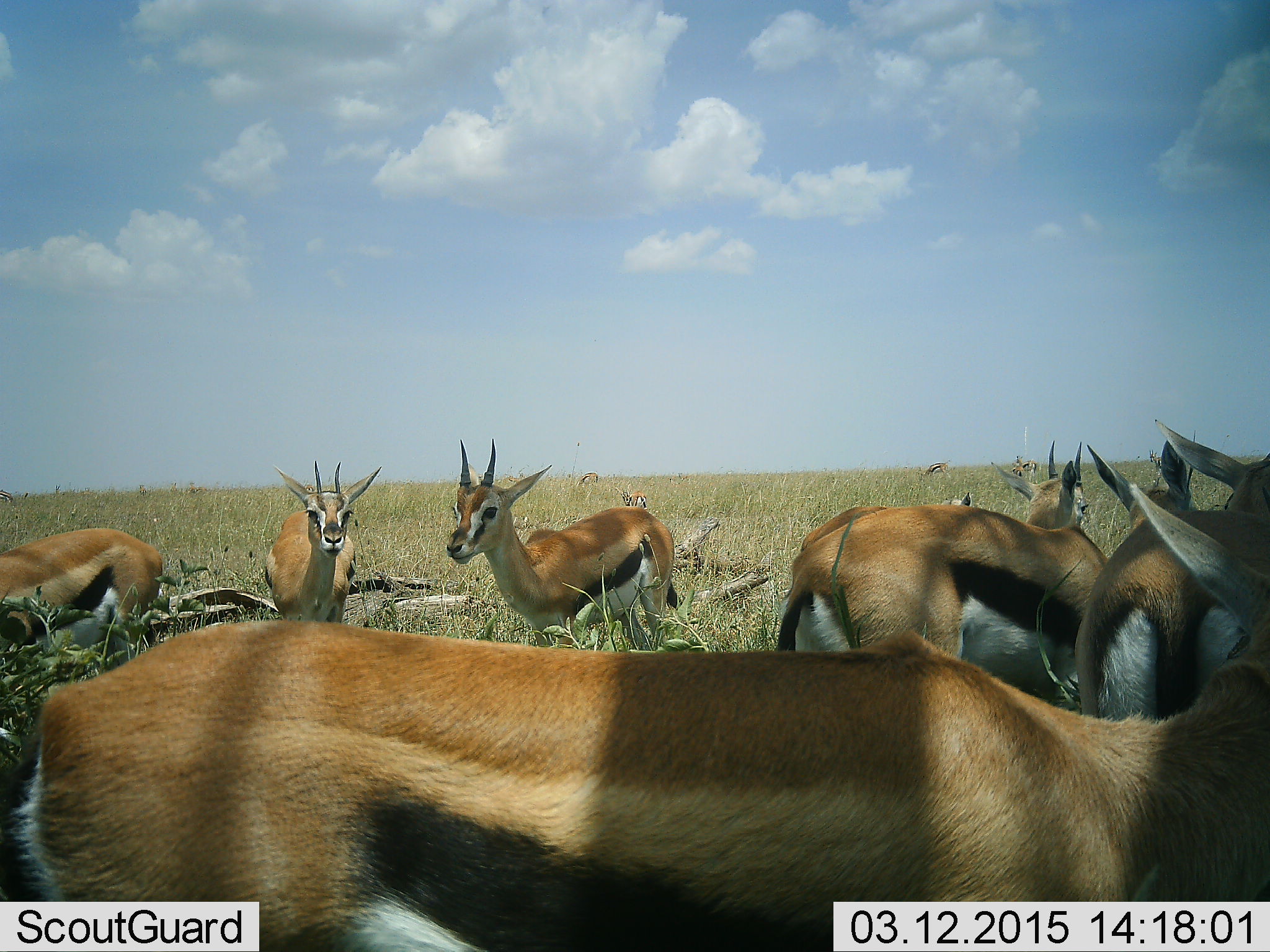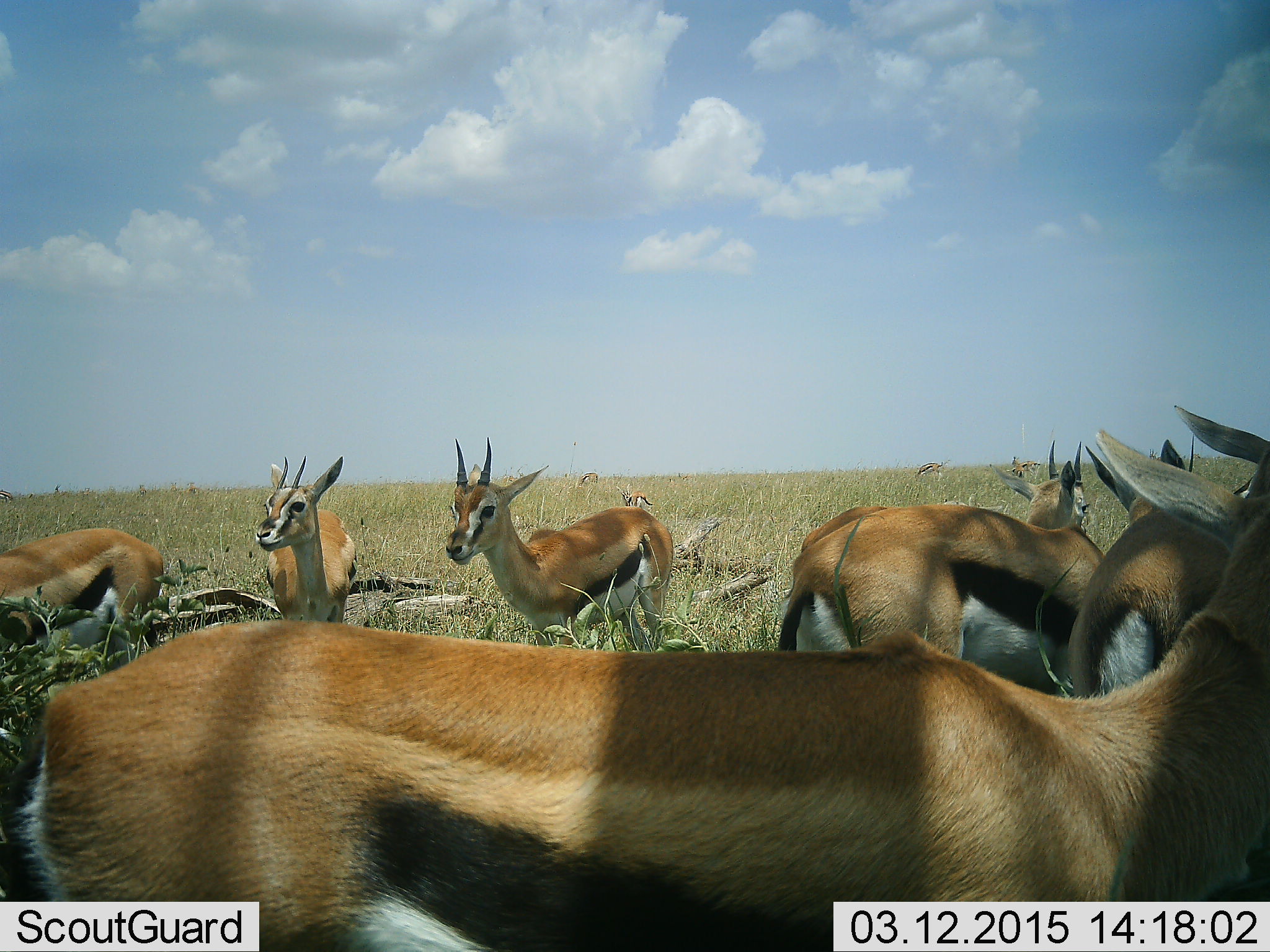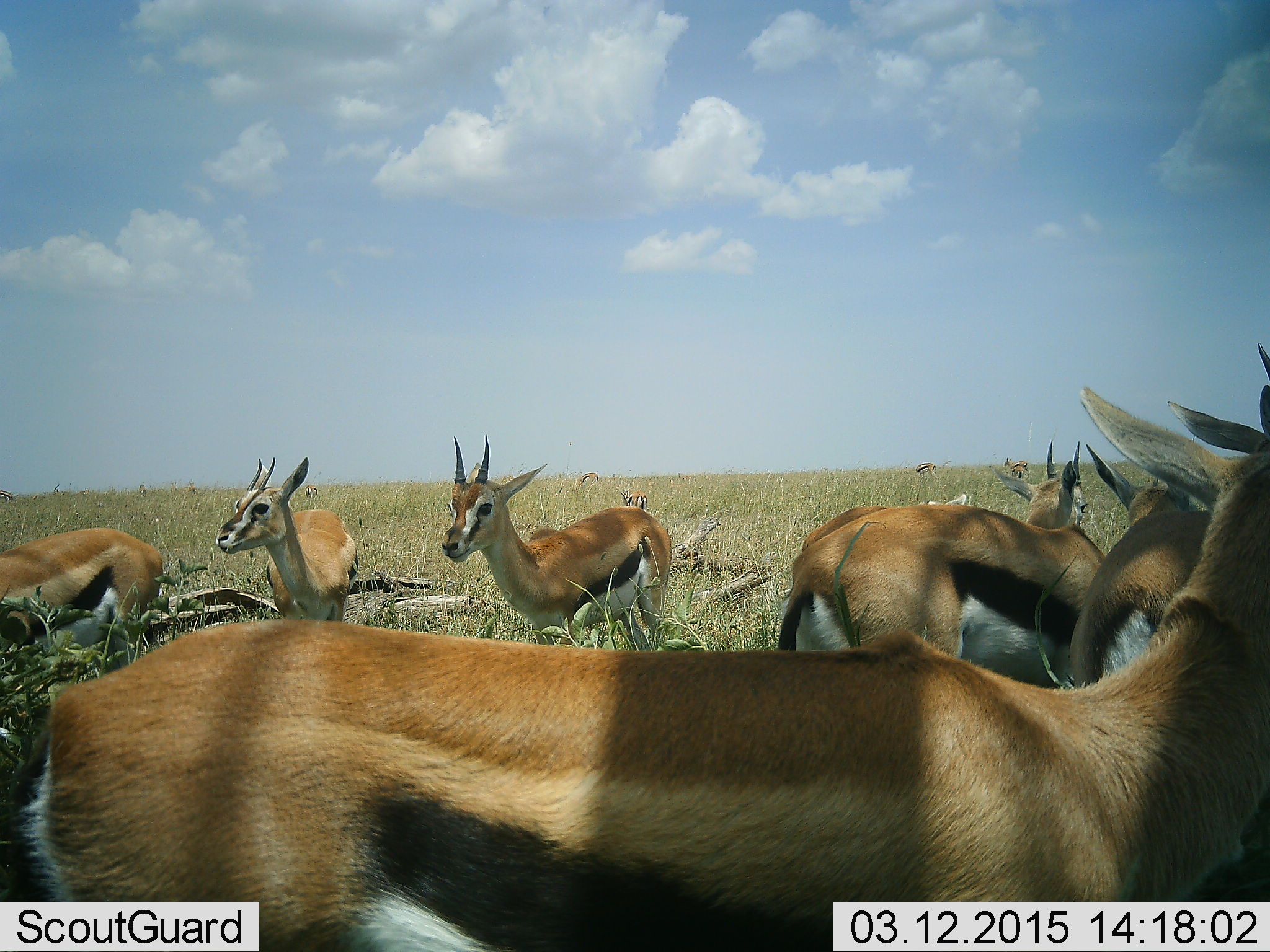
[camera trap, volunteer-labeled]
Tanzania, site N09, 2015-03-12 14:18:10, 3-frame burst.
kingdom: Animalia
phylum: Chordata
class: Mammalia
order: Artiodactyla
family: Bovidae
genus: Eudorcas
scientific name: Eudorcas thomsonii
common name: thomson's gazelle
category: gazellethomsons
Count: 10.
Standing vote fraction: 90%.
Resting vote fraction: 10%.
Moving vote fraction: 10%.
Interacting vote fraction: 0%.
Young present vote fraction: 0%.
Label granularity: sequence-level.